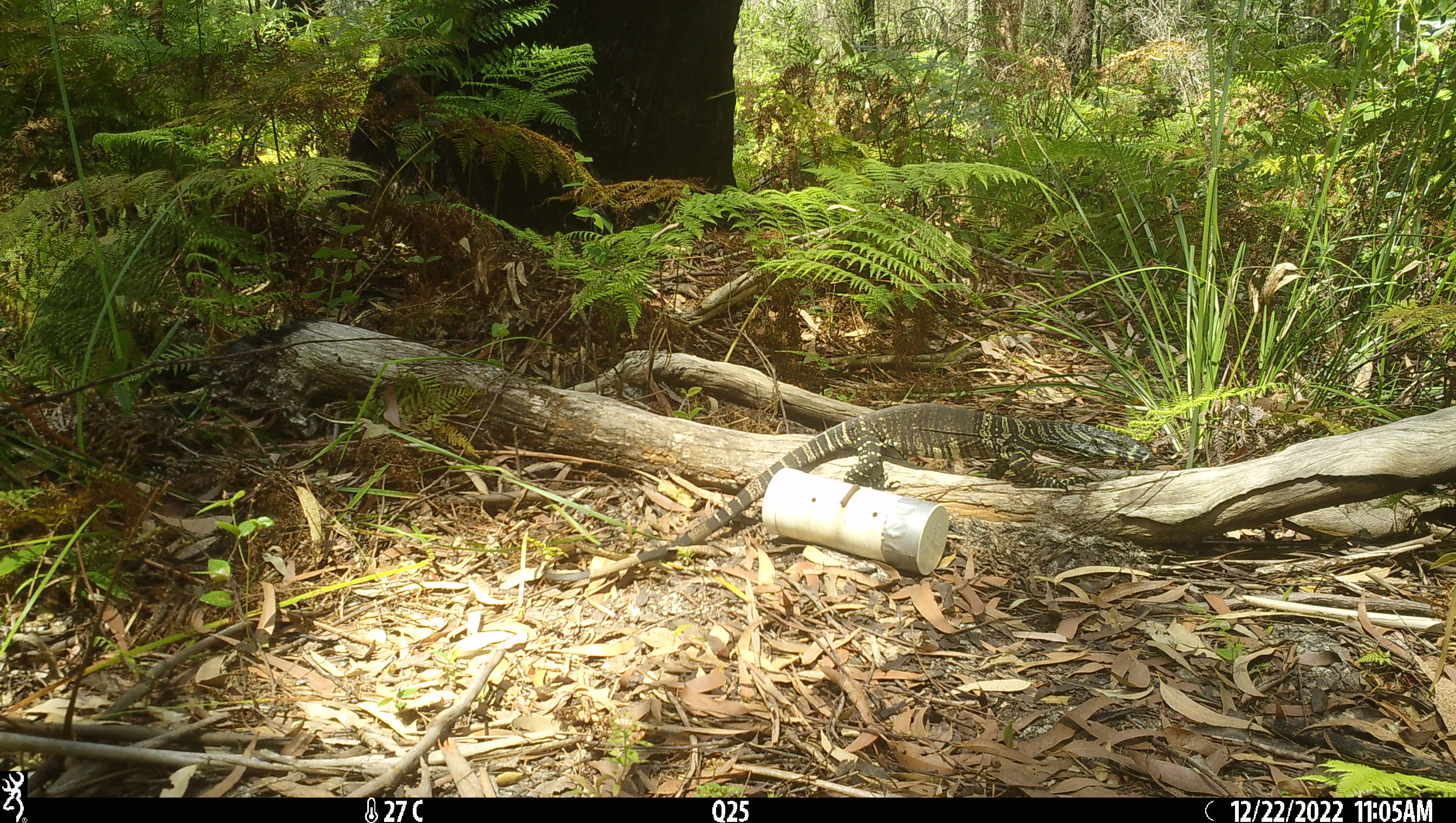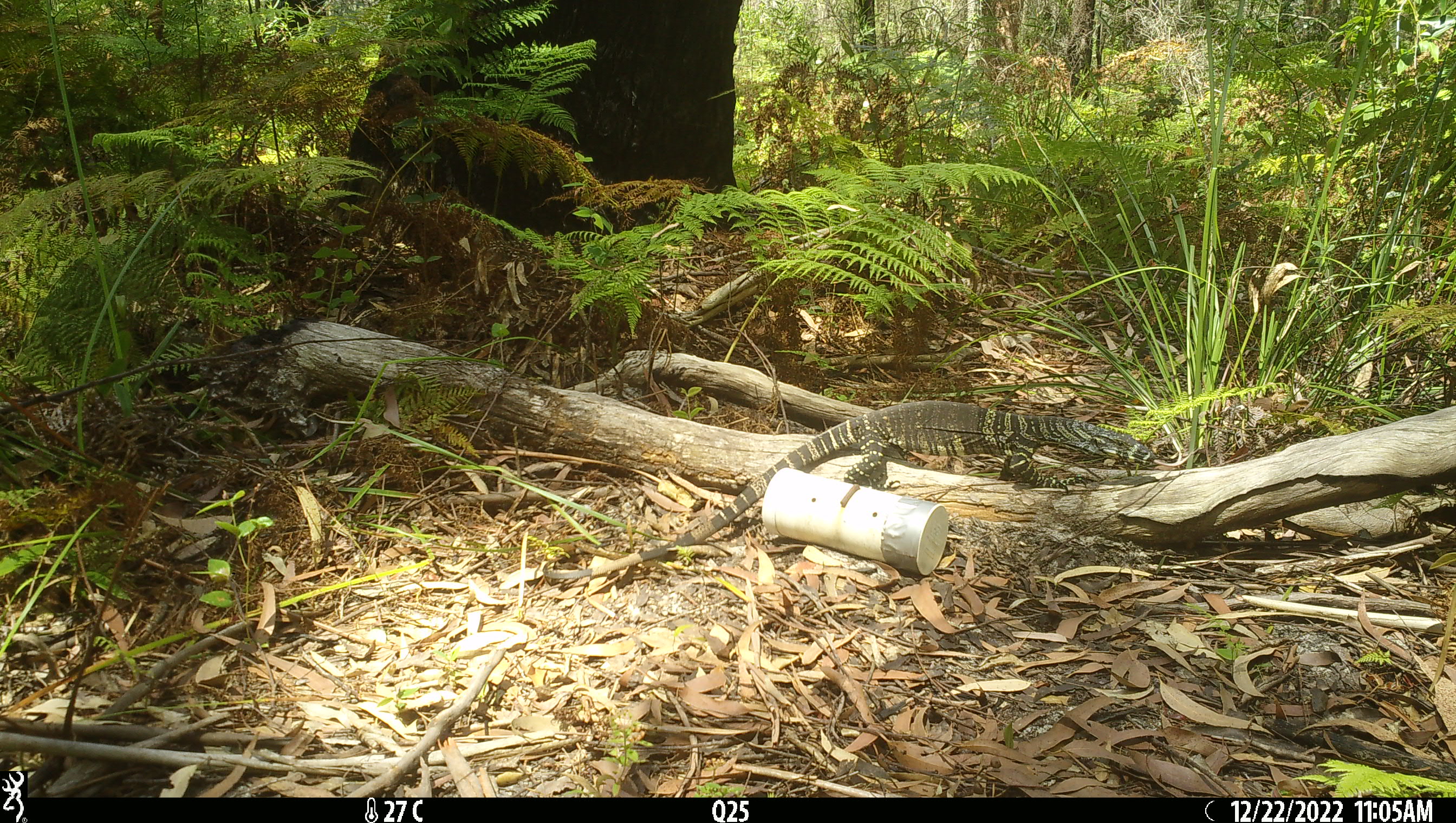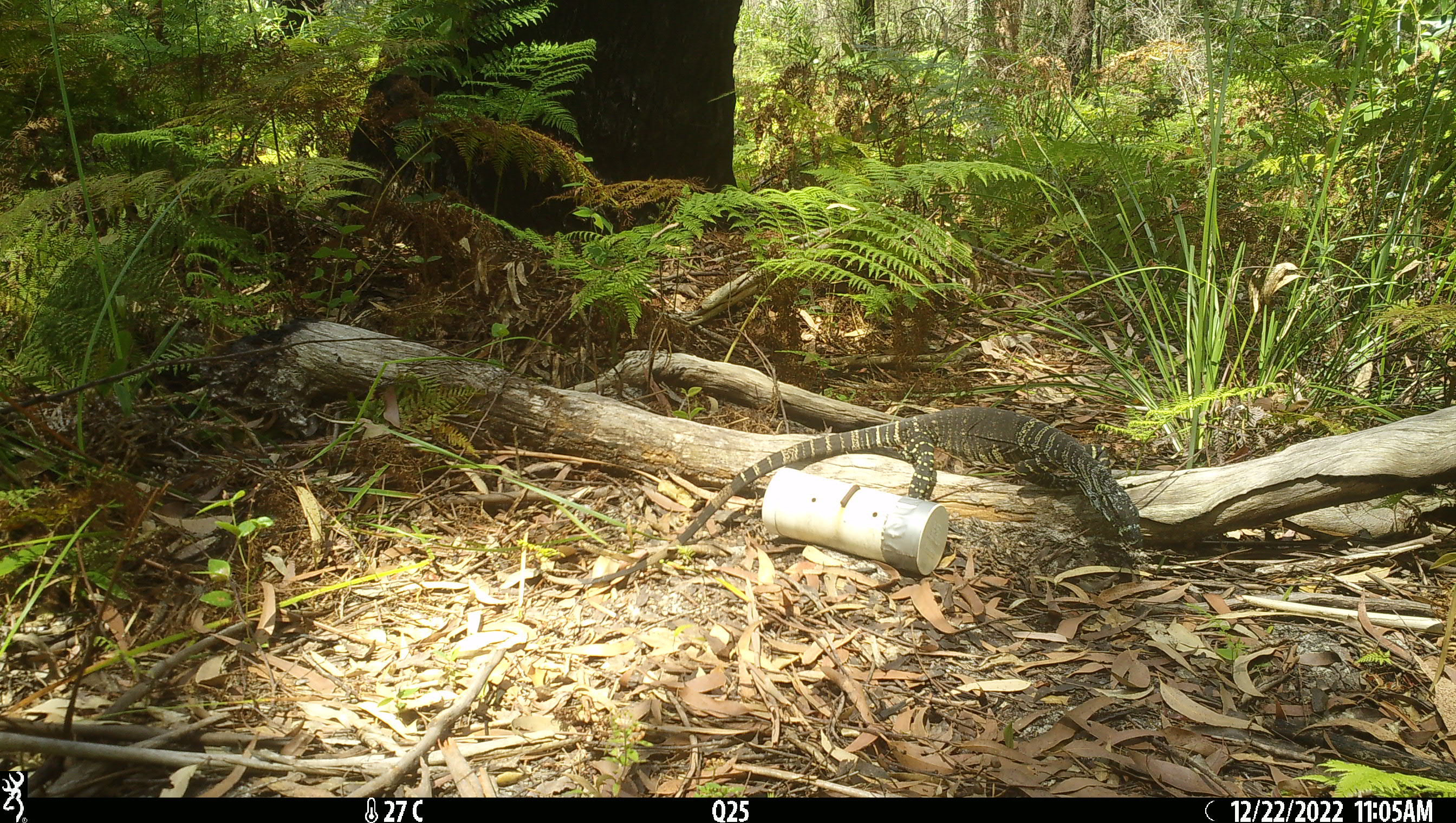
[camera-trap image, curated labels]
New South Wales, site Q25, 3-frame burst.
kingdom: Animalia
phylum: Chordata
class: Reptilia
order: Squamata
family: Varanidae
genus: Varanus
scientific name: Varanus varius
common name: lace monitor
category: goanna